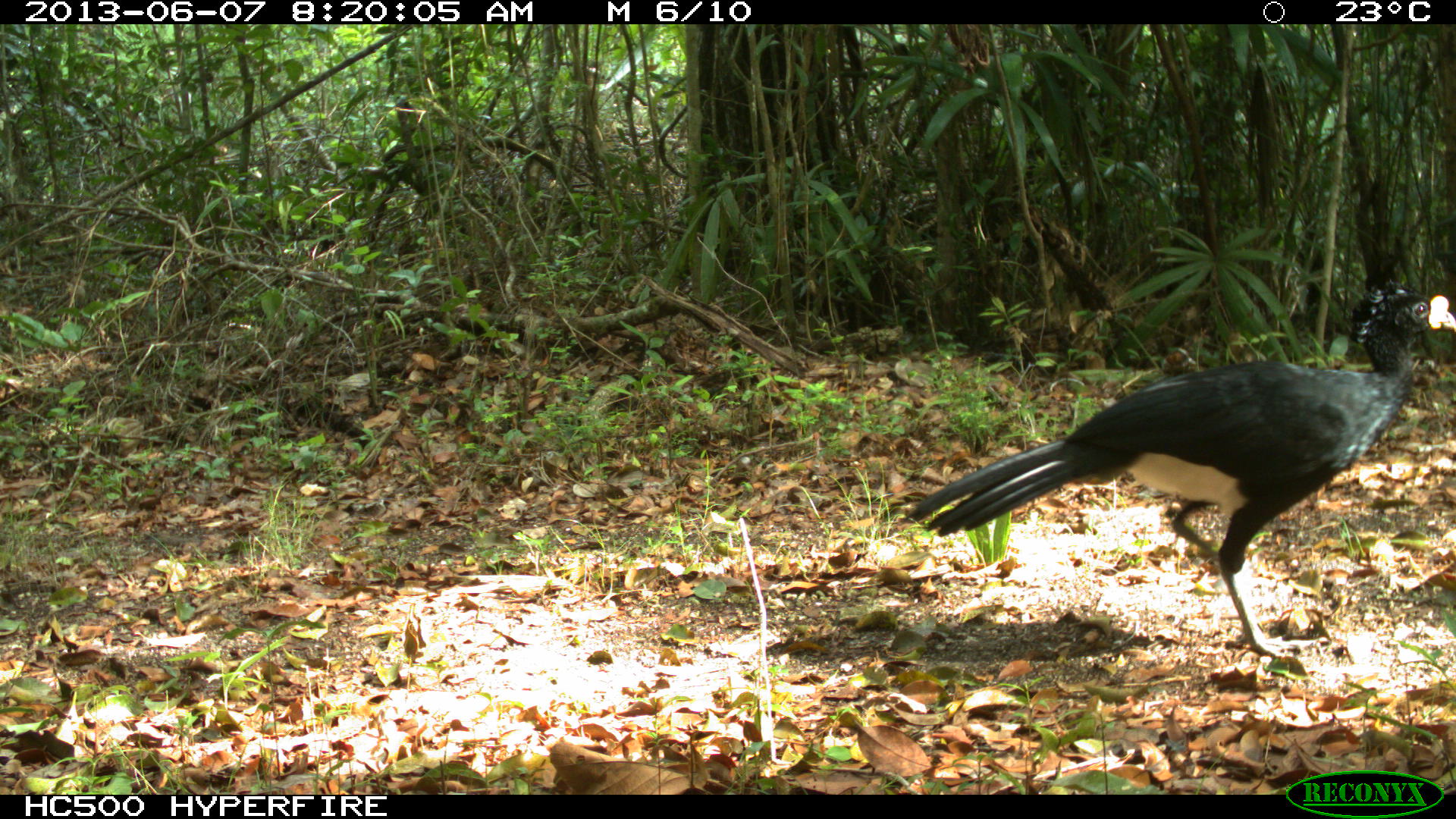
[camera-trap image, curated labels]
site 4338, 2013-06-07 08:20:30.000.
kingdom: Animalia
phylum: Chordata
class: Aves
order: Galliformes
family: Cracidae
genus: Crax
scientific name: Crax rubra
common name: great curassow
Crax rubra (great curassow), count 1, sex male.